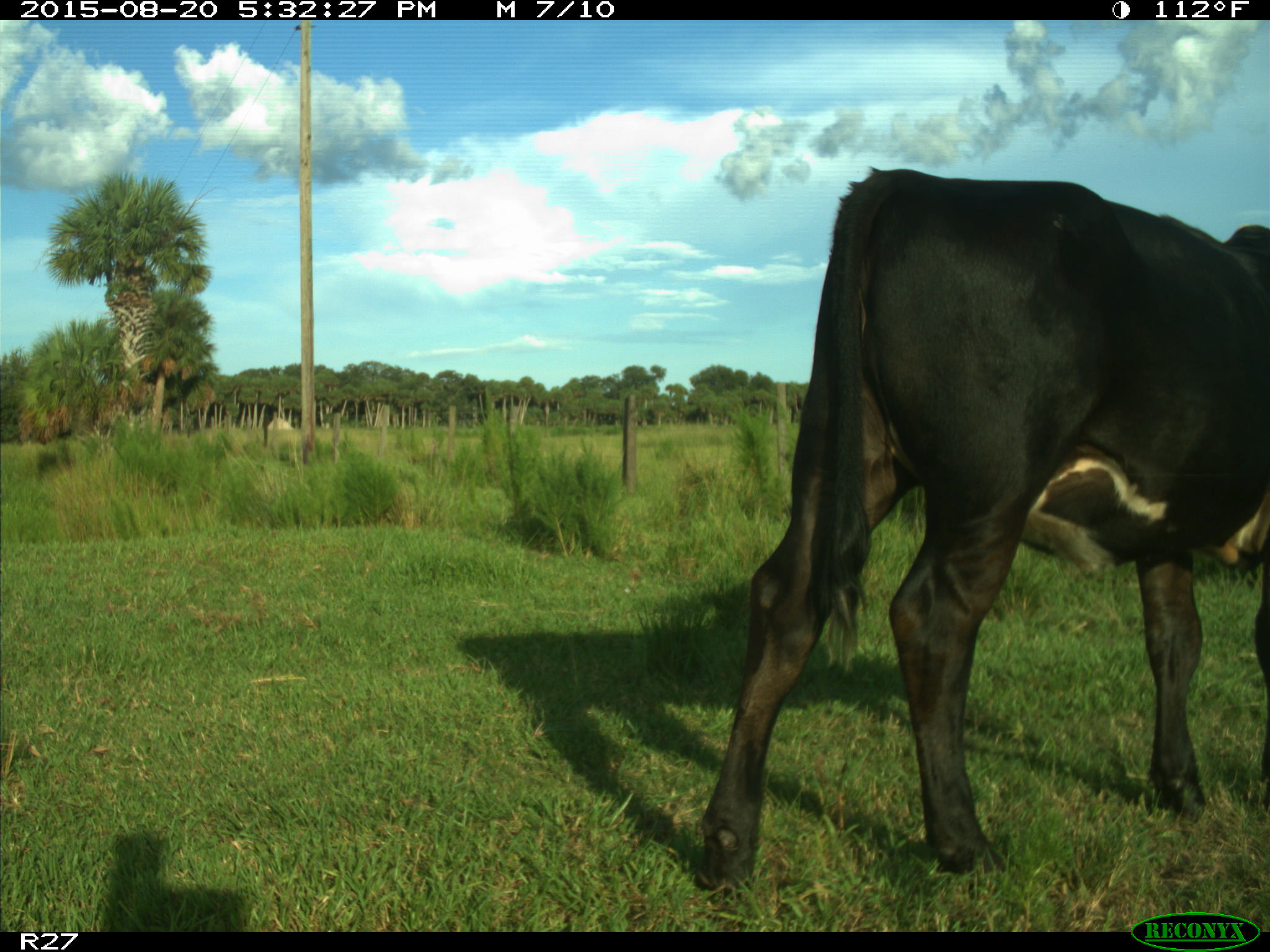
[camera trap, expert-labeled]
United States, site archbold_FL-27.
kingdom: Animalia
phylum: Chordata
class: Mammalia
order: Artiodactyla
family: Bovidae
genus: Bos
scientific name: Bos taurus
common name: domestic cow